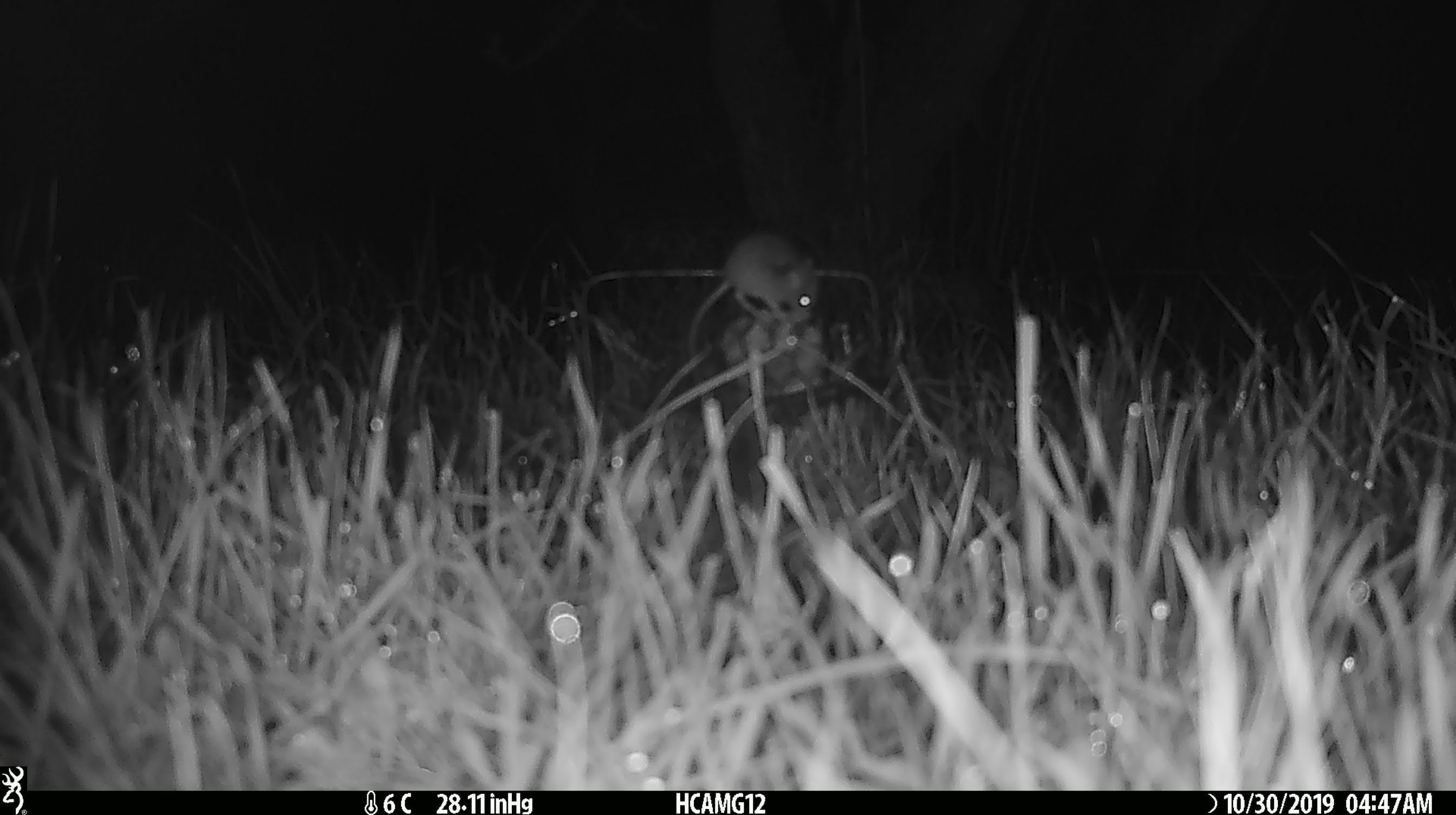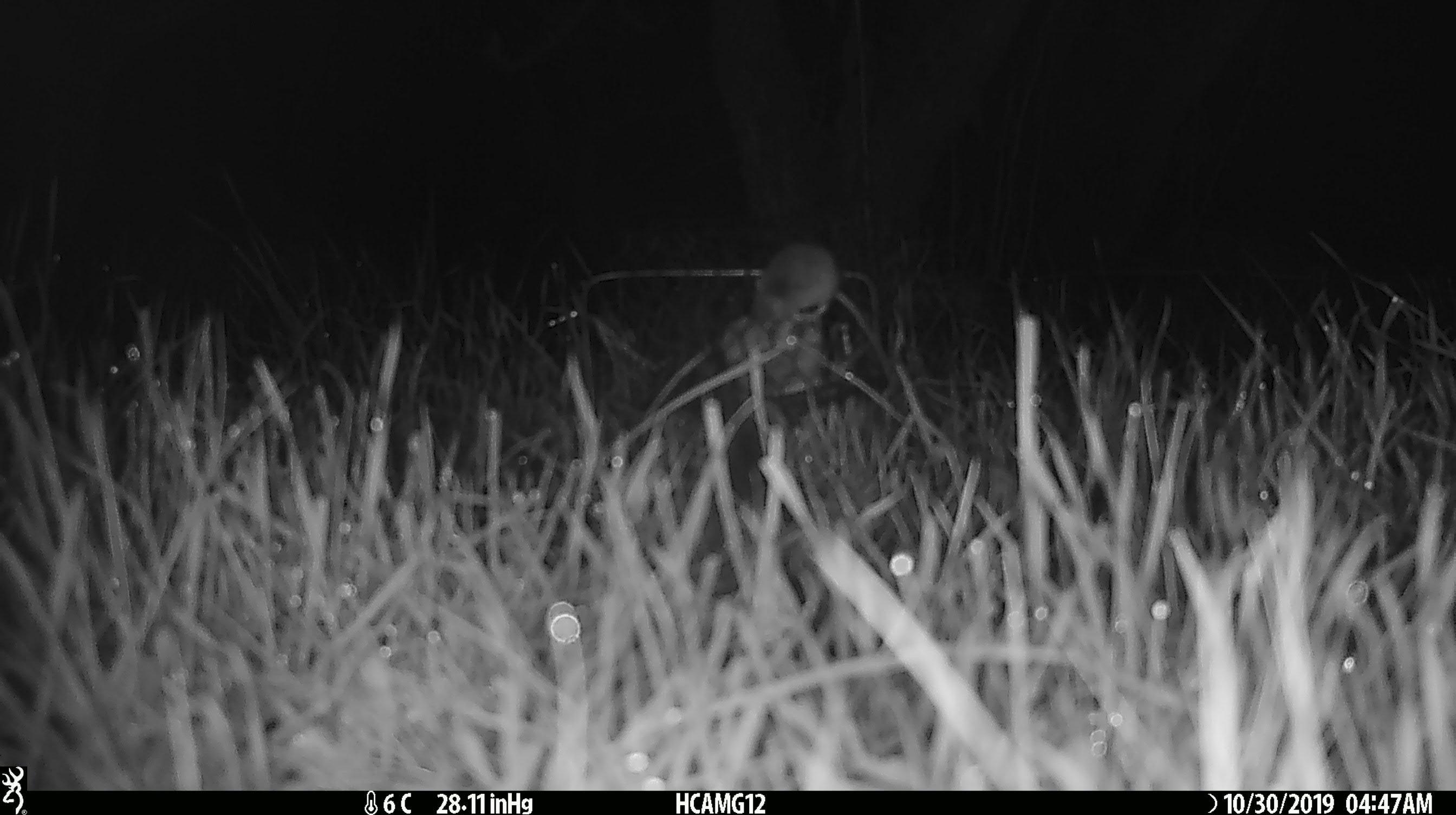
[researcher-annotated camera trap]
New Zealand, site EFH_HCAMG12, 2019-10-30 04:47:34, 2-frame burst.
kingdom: Animalia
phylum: Chordata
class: Mammalia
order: Rodentia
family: Muridae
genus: Mus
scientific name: Mus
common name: mouse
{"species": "mouse (Mus)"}